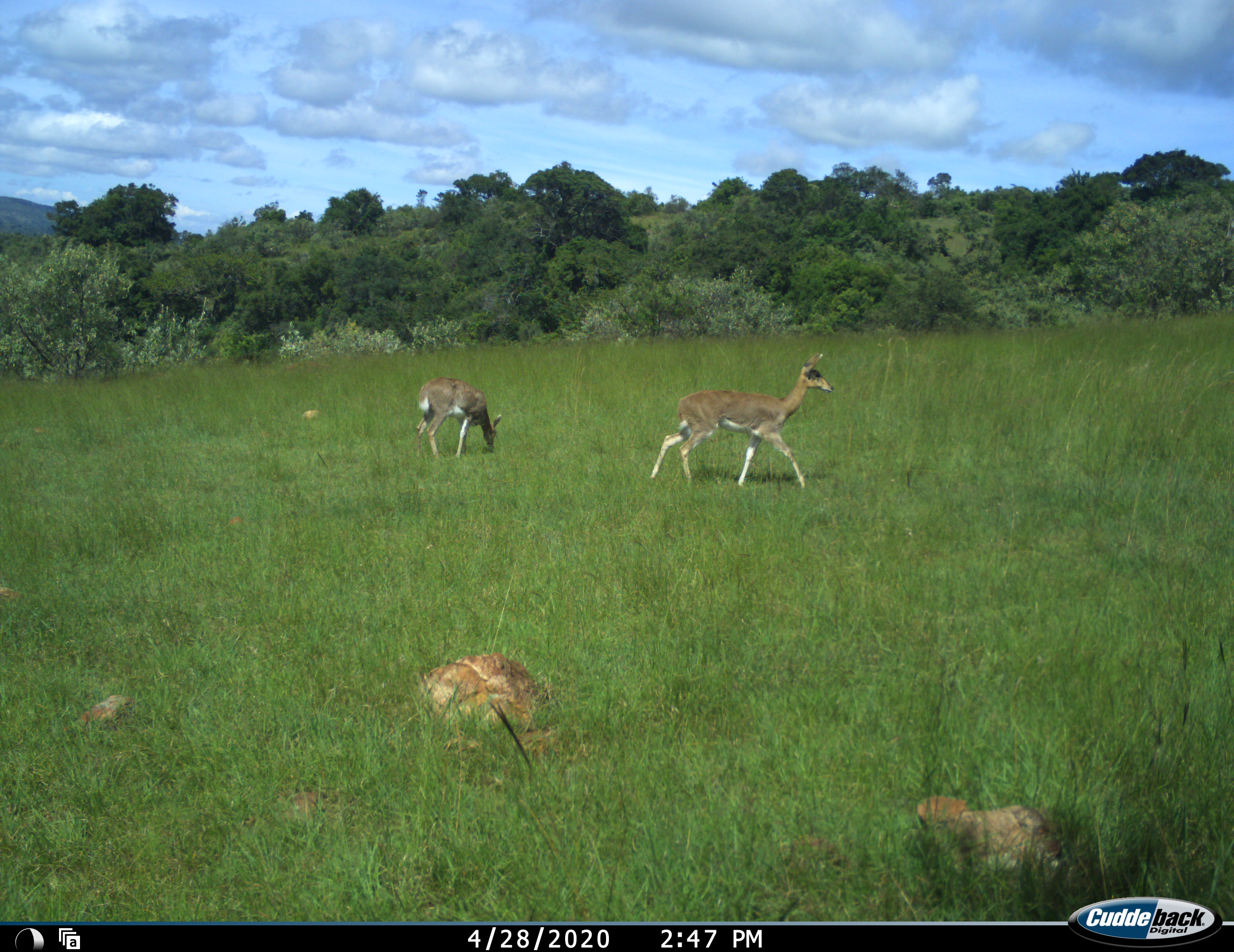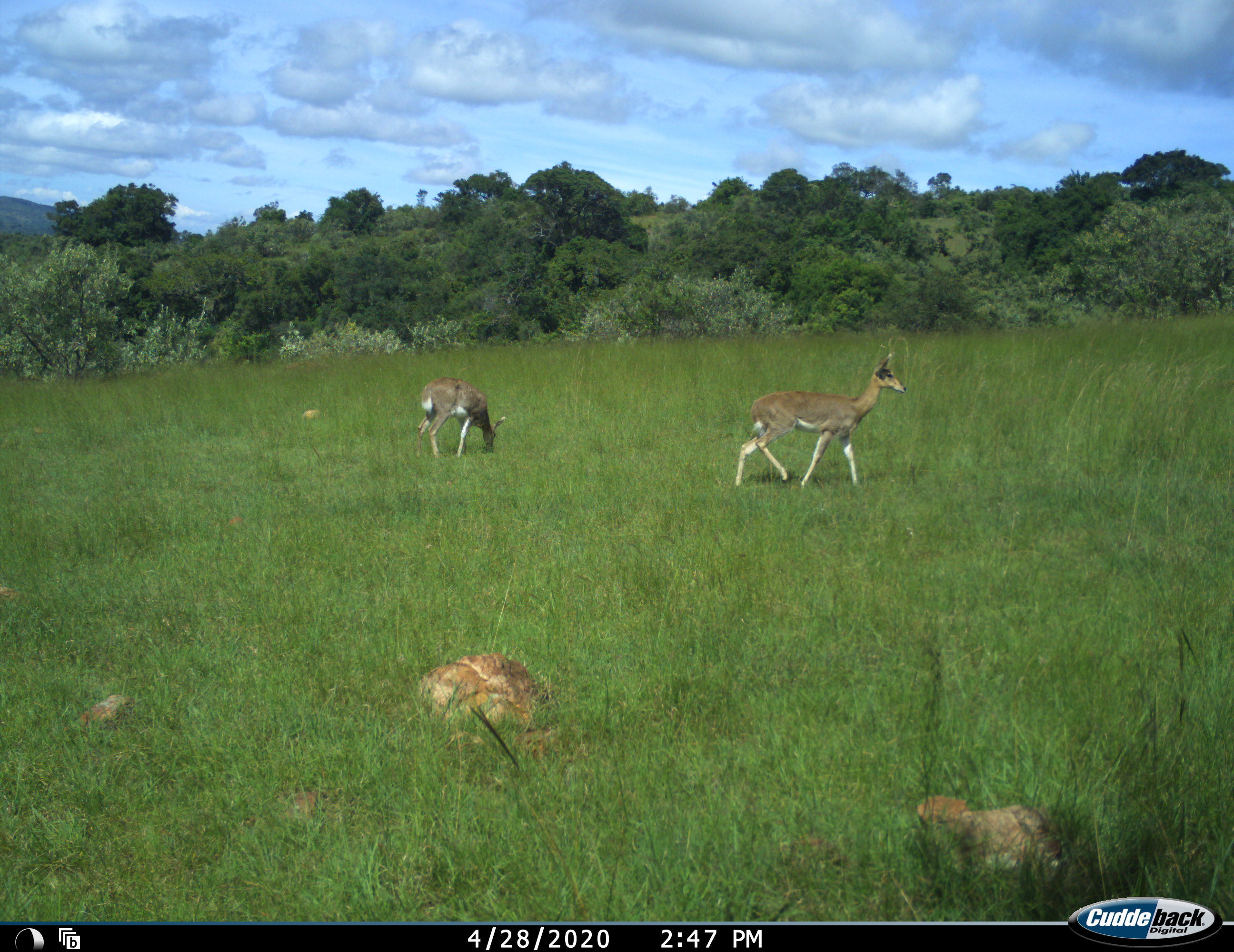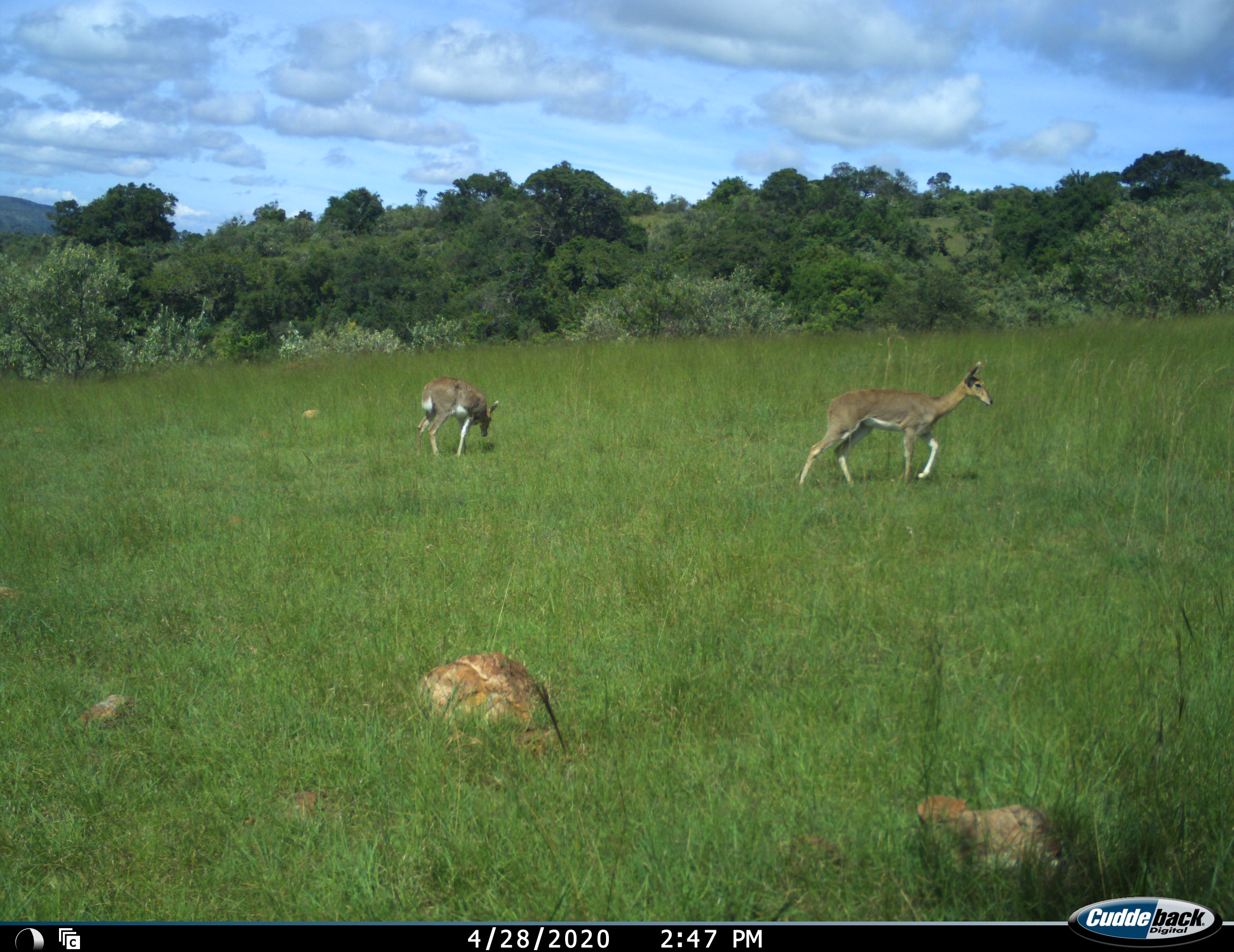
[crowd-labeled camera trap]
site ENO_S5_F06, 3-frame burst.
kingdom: Animalia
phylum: Chordata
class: Mammalia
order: Artiodactyla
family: Bovidae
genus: Redunca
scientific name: Redunca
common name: reedbuck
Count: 2.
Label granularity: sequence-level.